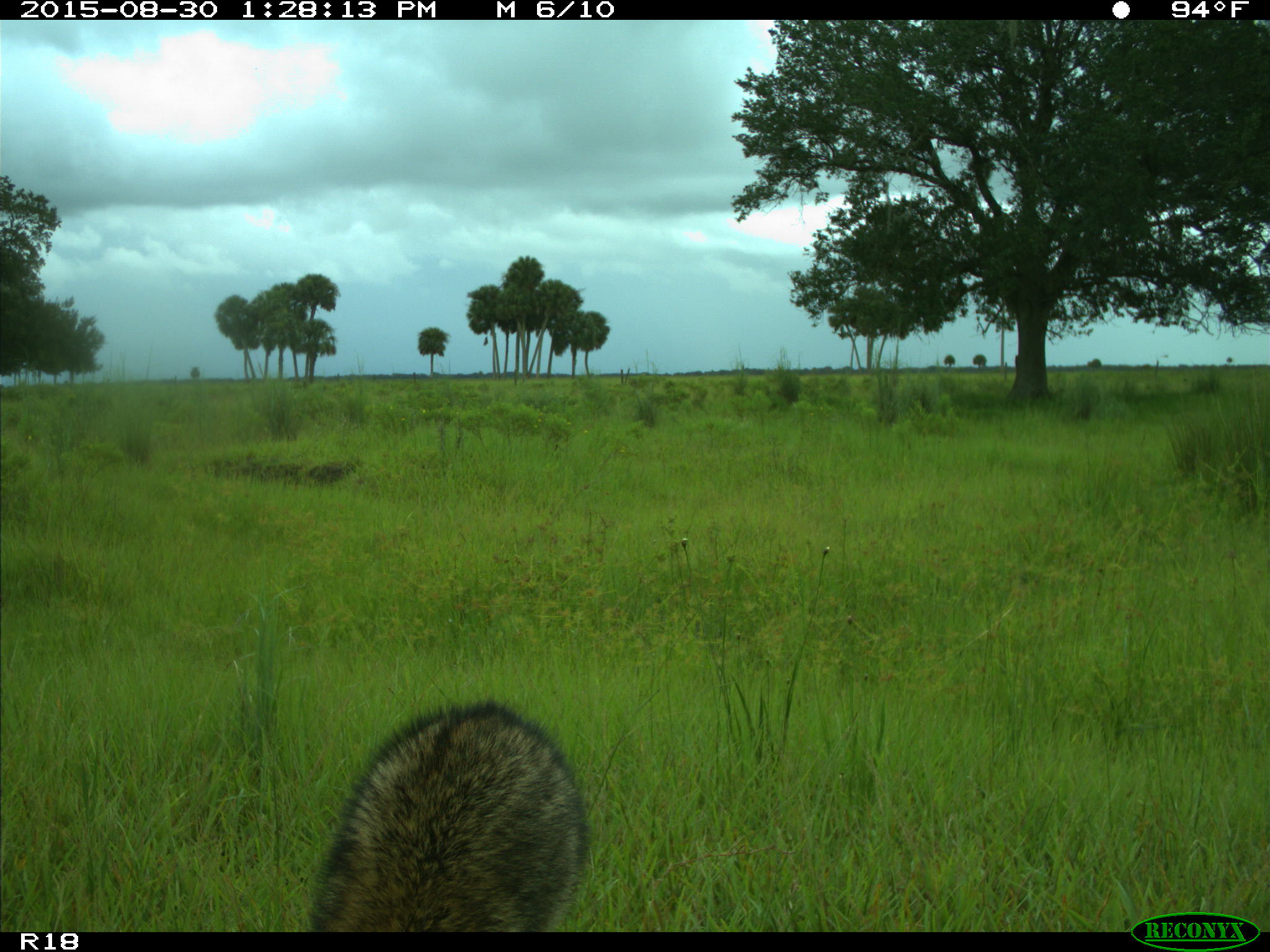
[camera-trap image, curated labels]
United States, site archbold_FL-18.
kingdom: Animalia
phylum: Chordata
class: Mammalia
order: Carnivora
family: Procyonidae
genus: Procyon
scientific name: Procyon lotor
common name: common raccoon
Procyon lotor (common raccoon).